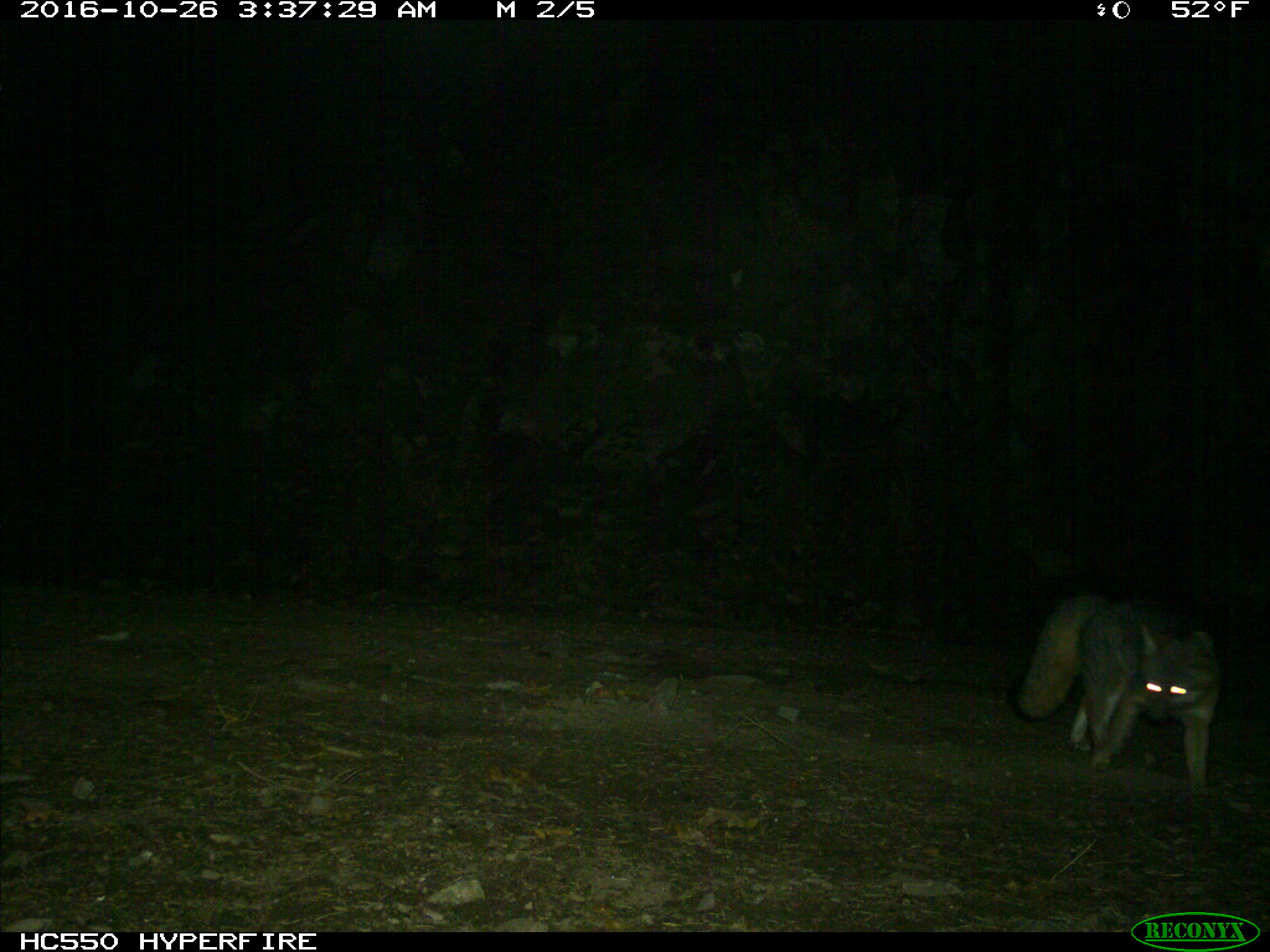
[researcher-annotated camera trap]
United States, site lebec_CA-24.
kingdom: Animalia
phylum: Chordata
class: Mammalia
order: Carnivora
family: Canidae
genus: Urocyon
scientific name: Urocyon cinereoargenteus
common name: gray fox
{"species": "Urocyon cinereoargenteus (gray fox)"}